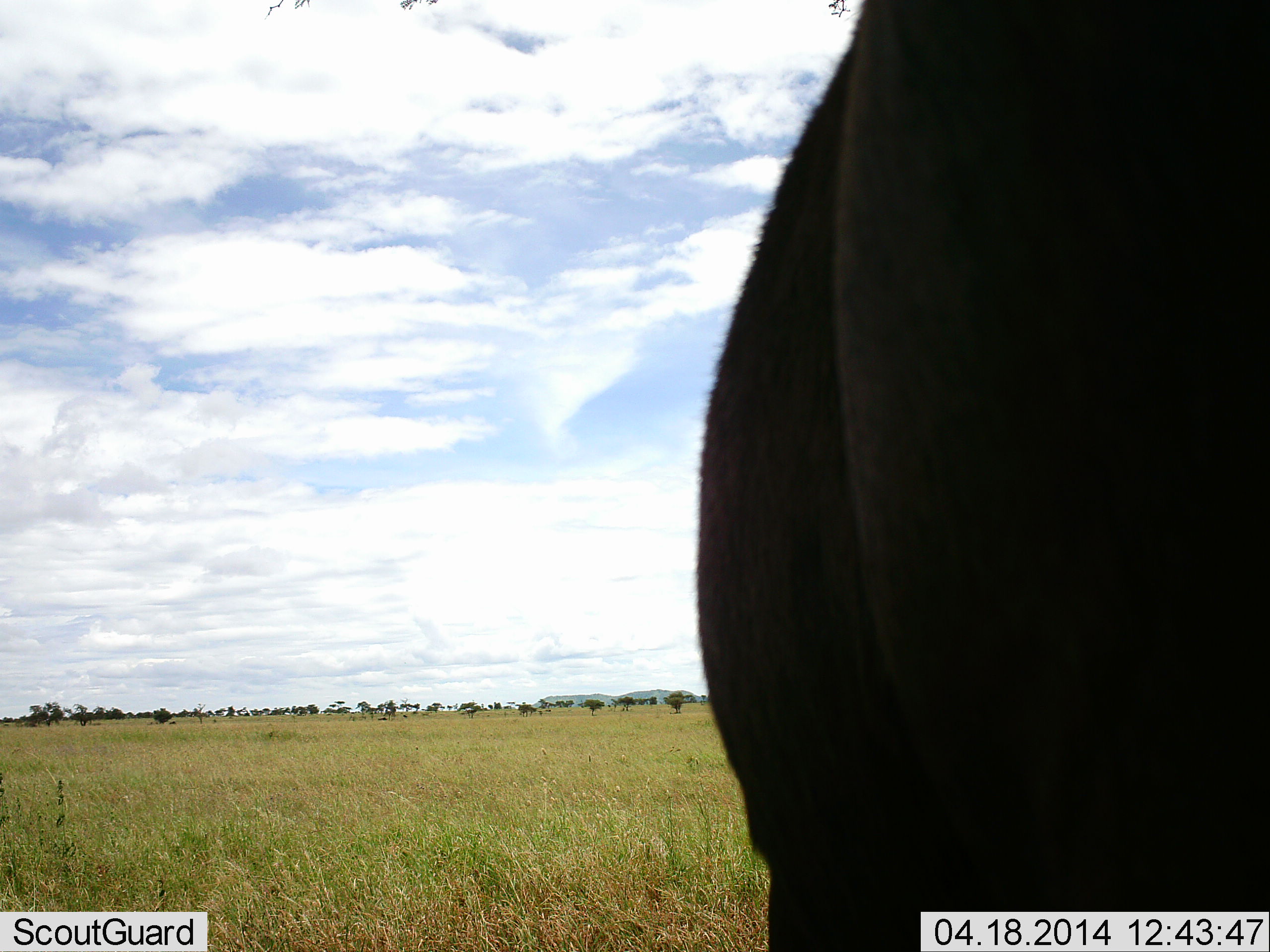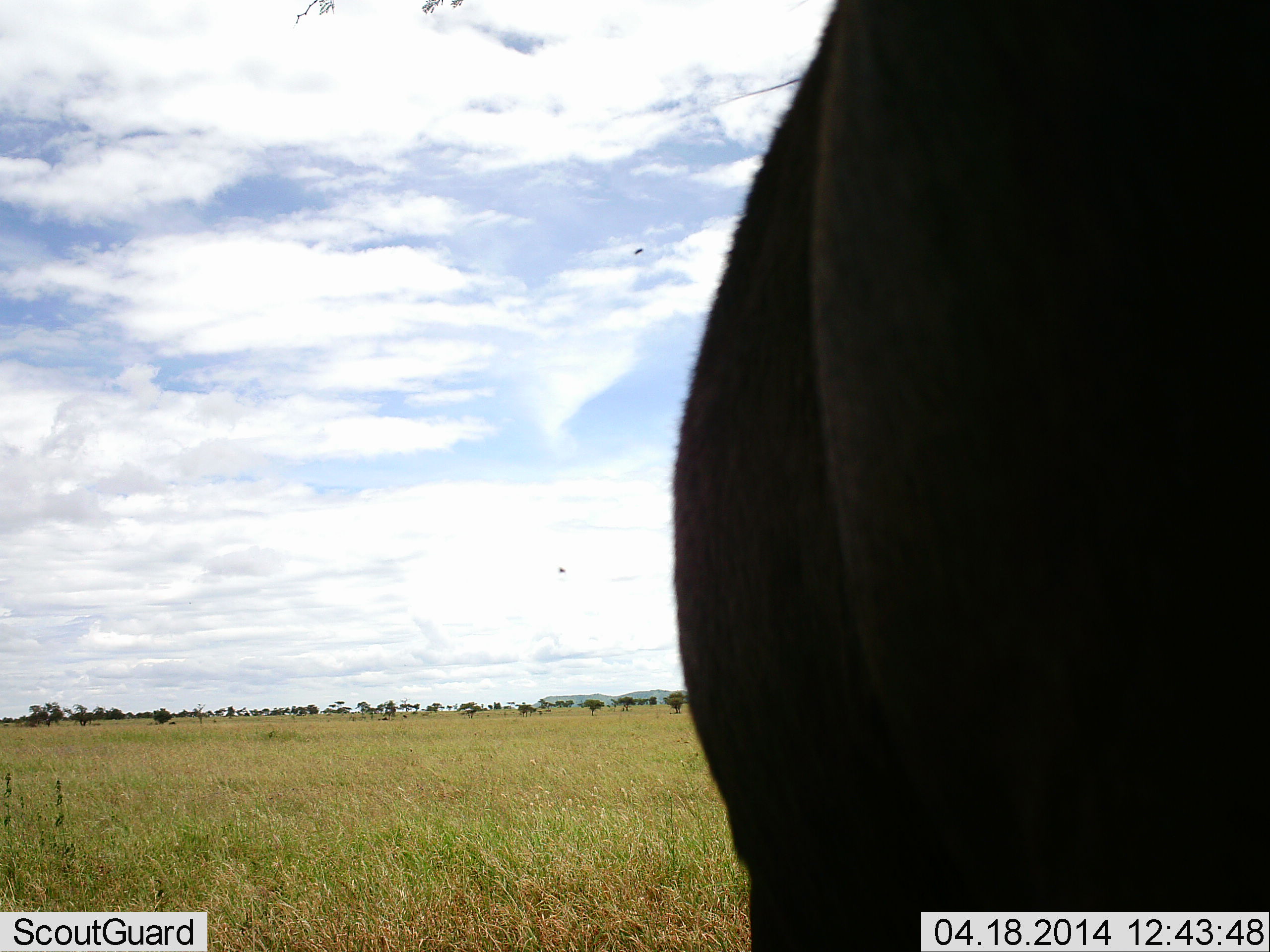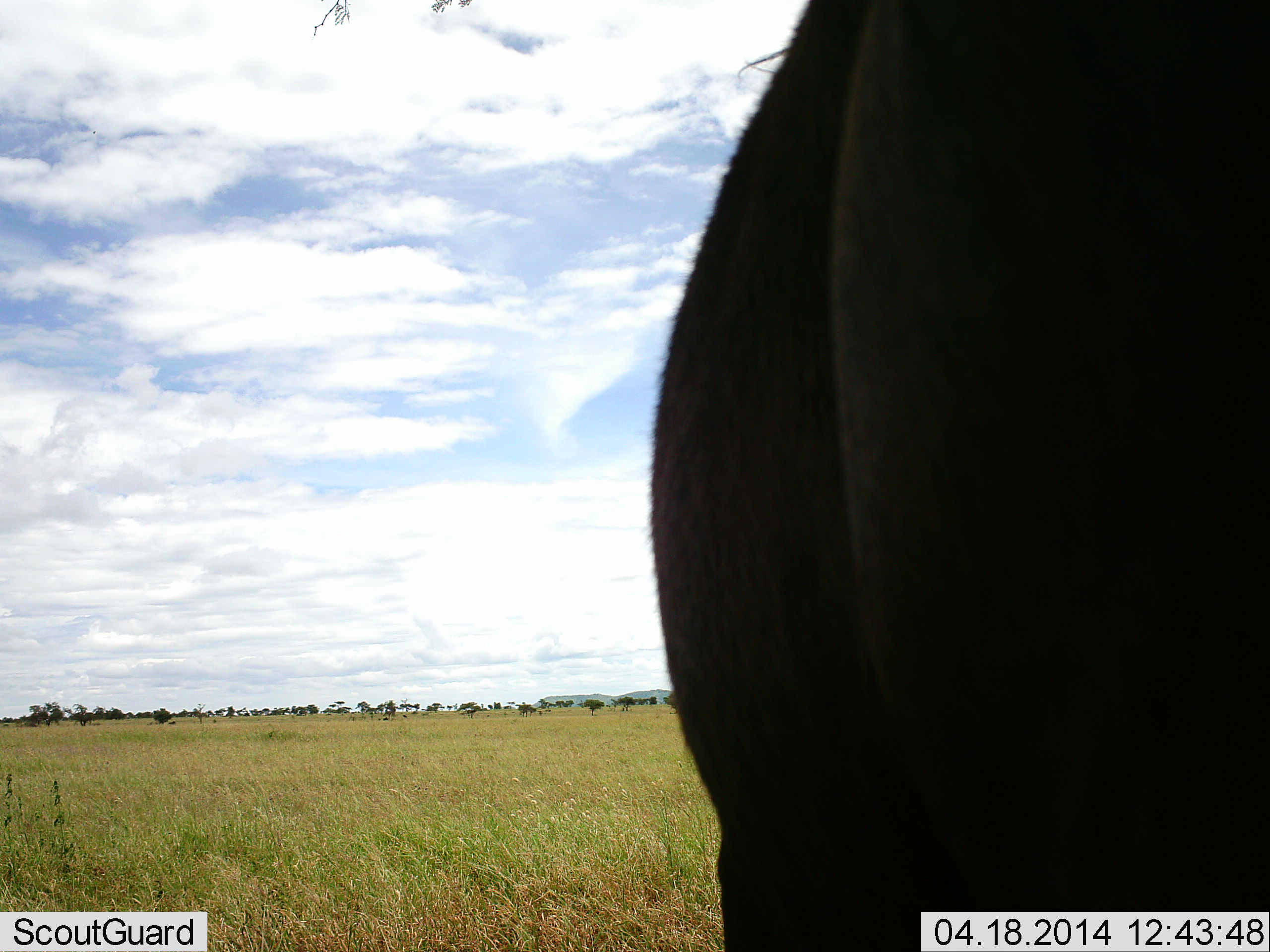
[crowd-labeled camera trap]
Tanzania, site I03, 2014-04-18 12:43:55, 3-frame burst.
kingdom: Animalia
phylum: Chordata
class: Mammalia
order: Artiodactyla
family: Bovidae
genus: Syncerus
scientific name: Syncerus caffer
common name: cape buffalo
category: buffalo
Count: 1.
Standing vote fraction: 100%.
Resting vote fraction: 0%.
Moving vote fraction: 0%.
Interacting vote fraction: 0%.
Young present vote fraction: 0%.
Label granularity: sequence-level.